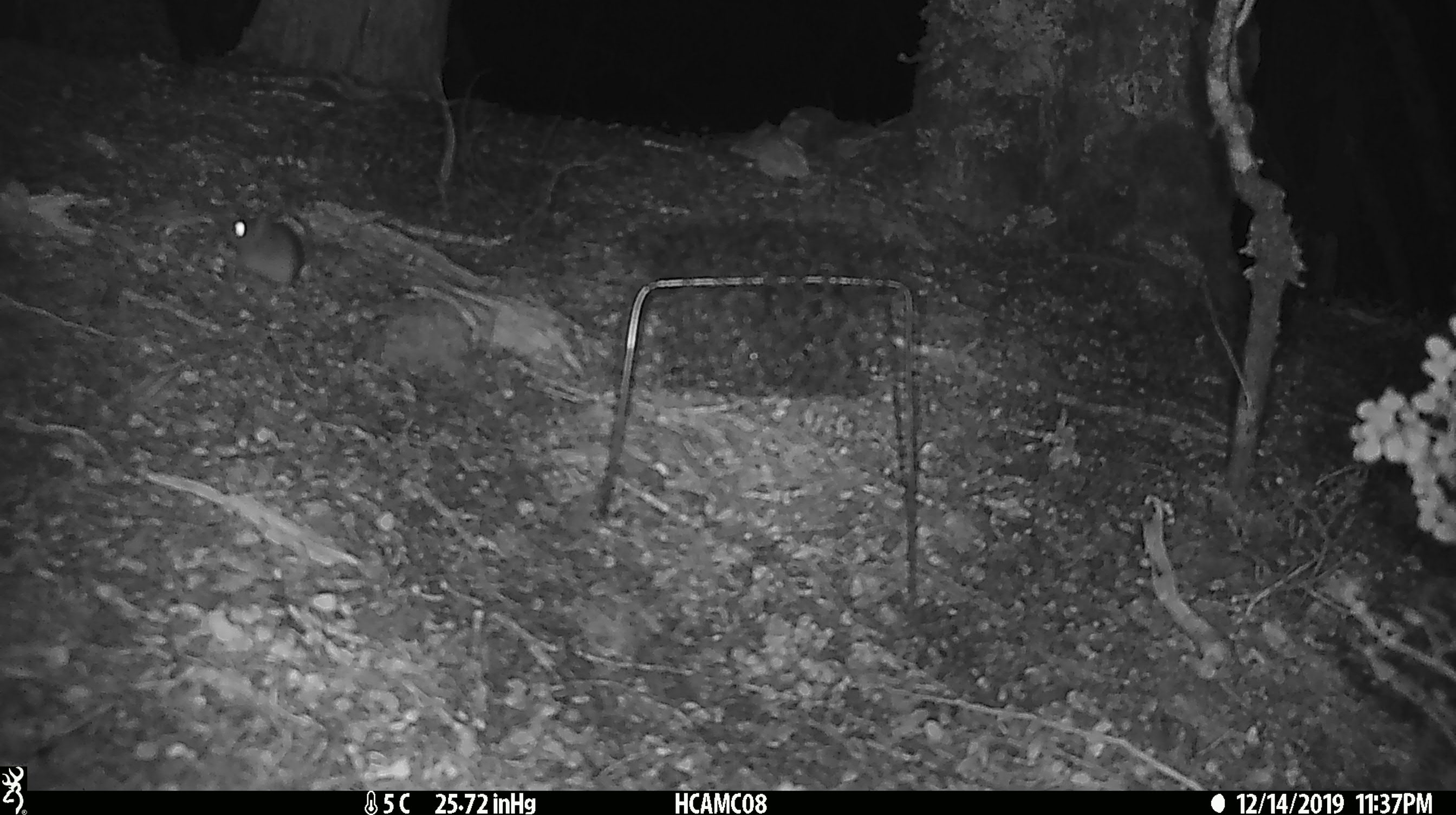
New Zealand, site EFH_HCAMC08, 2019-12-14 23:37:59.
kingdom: Animalia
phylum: Chordata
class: Mammalia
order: Rodentia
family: Muridae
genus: Mus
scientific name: Mus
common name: mouse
Mouse (Mus).